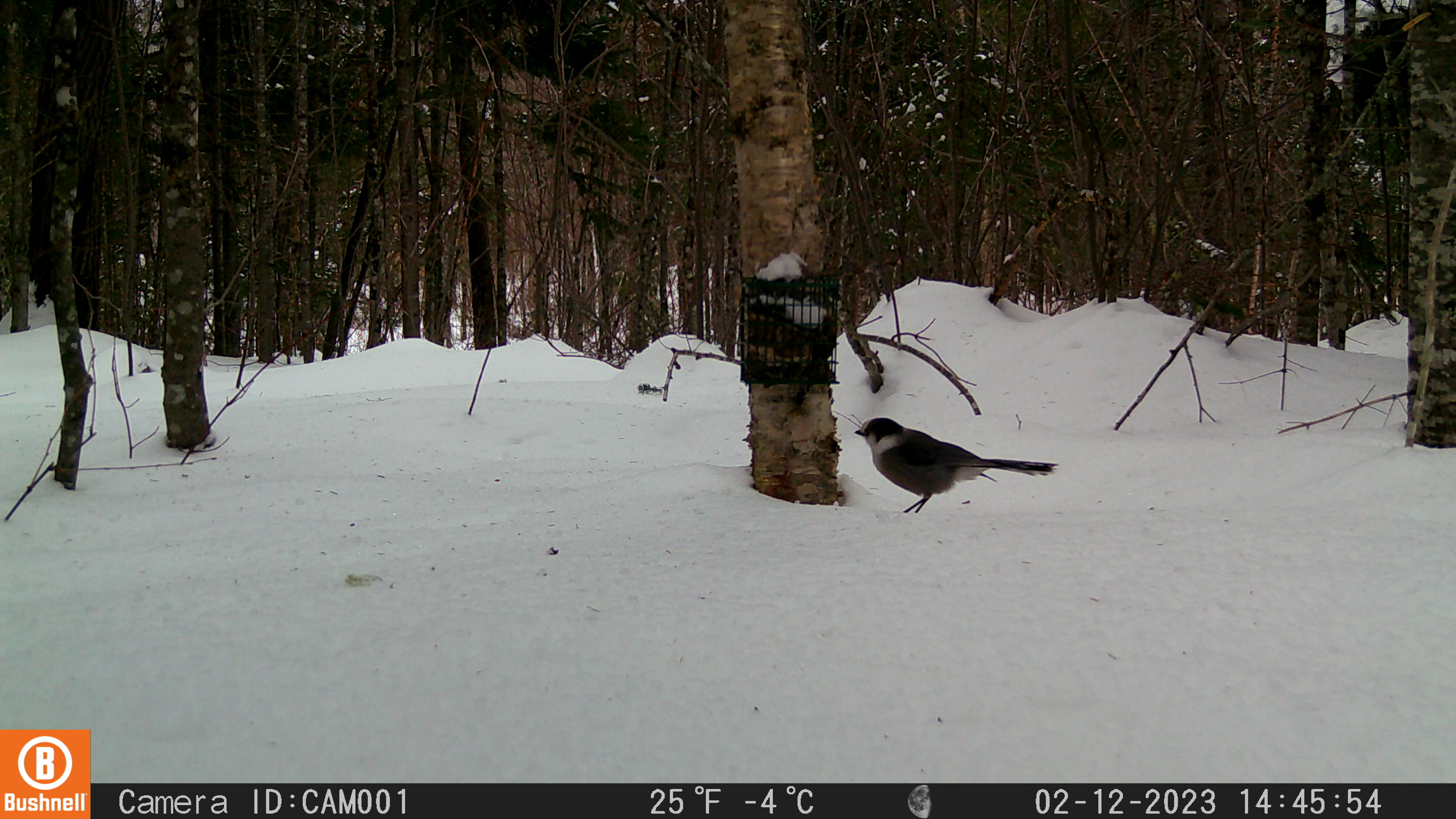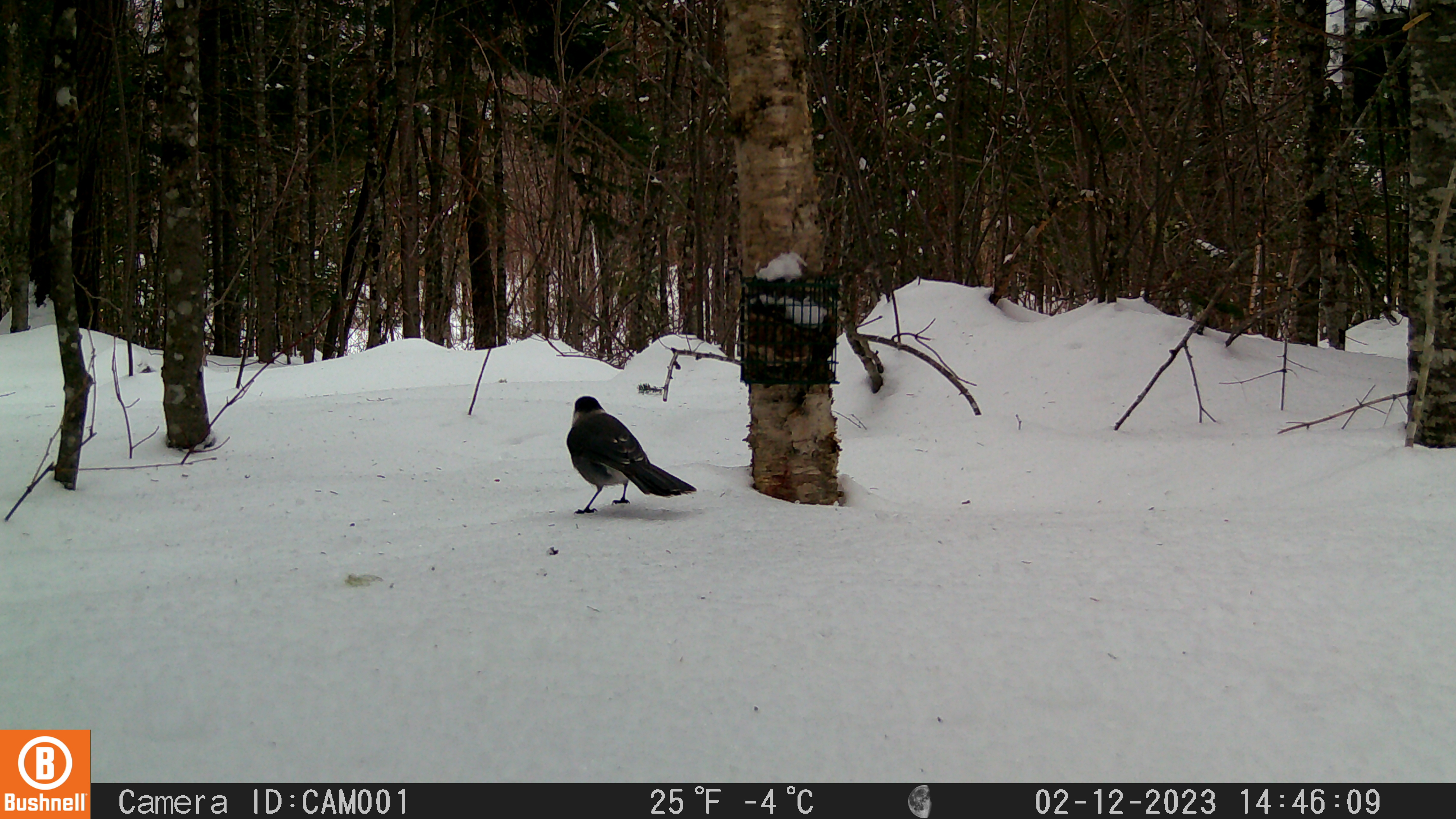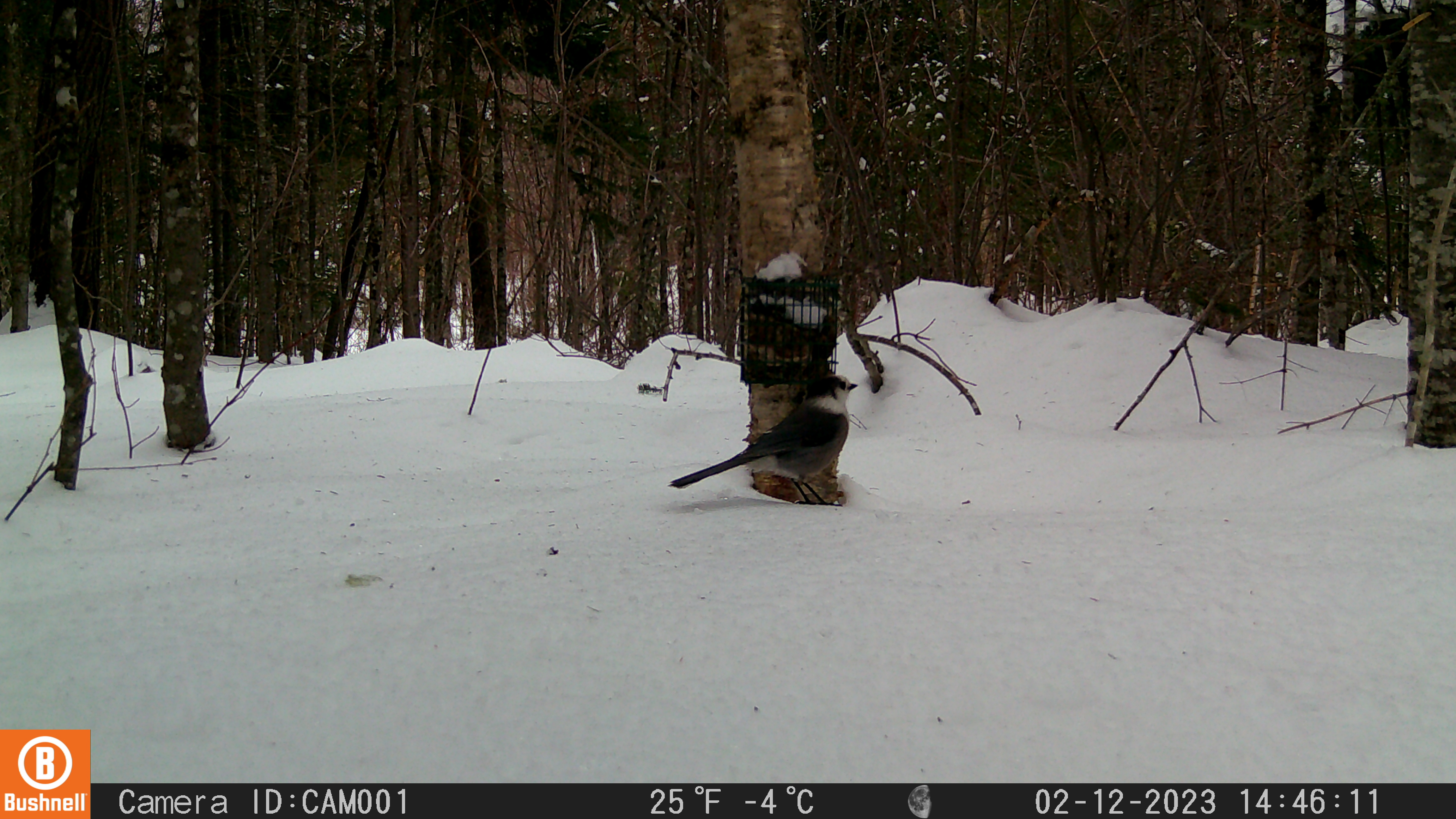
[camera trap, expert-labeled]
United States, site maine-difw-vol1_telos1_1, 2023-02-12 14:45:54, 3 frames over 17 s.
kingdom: Animalia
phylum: Chordata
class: Aves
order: Passeriformes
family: Corvidae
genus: Perisoreus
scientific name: Perisoreus canadensis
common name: canada jay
Canada jay (Perisoreus canadensis).